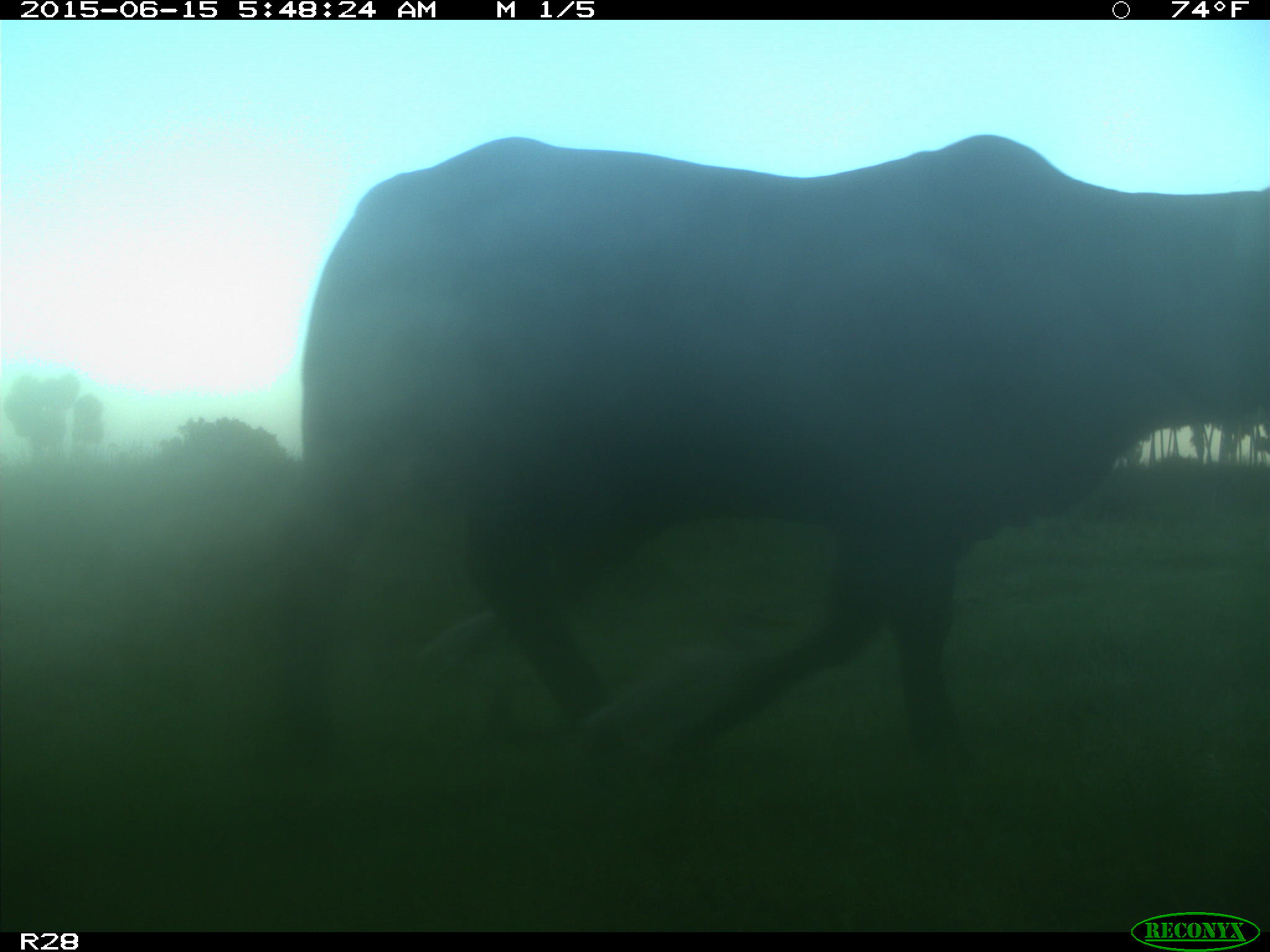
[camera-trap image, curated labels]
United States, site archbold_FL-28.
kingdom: Animalia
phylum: Chordata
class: Mammalia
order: Artiodactyla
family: Bovidae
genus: Bos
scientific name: Bos taurus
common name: domestic cow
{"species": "Bos taurus (domestic cow)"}